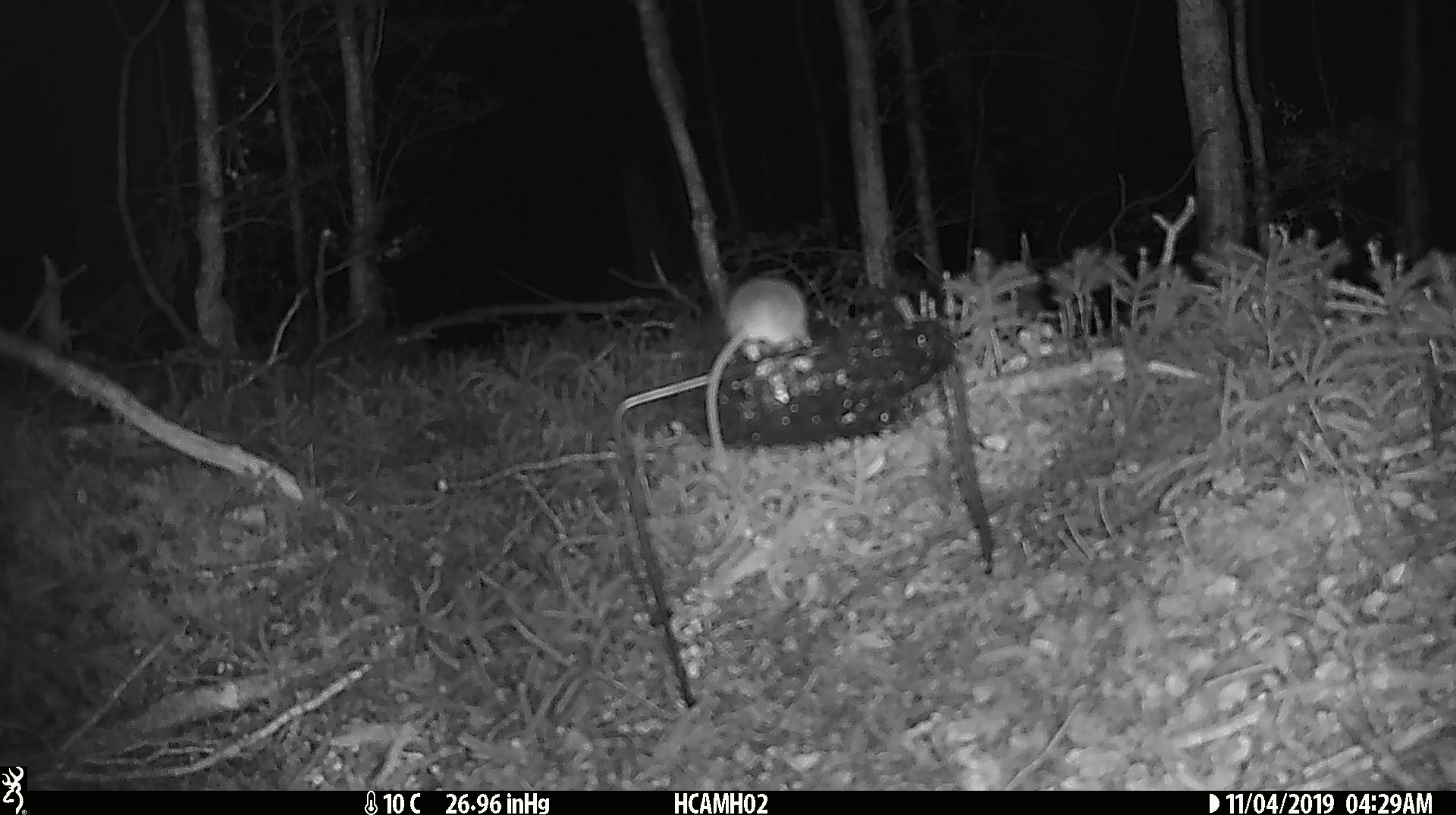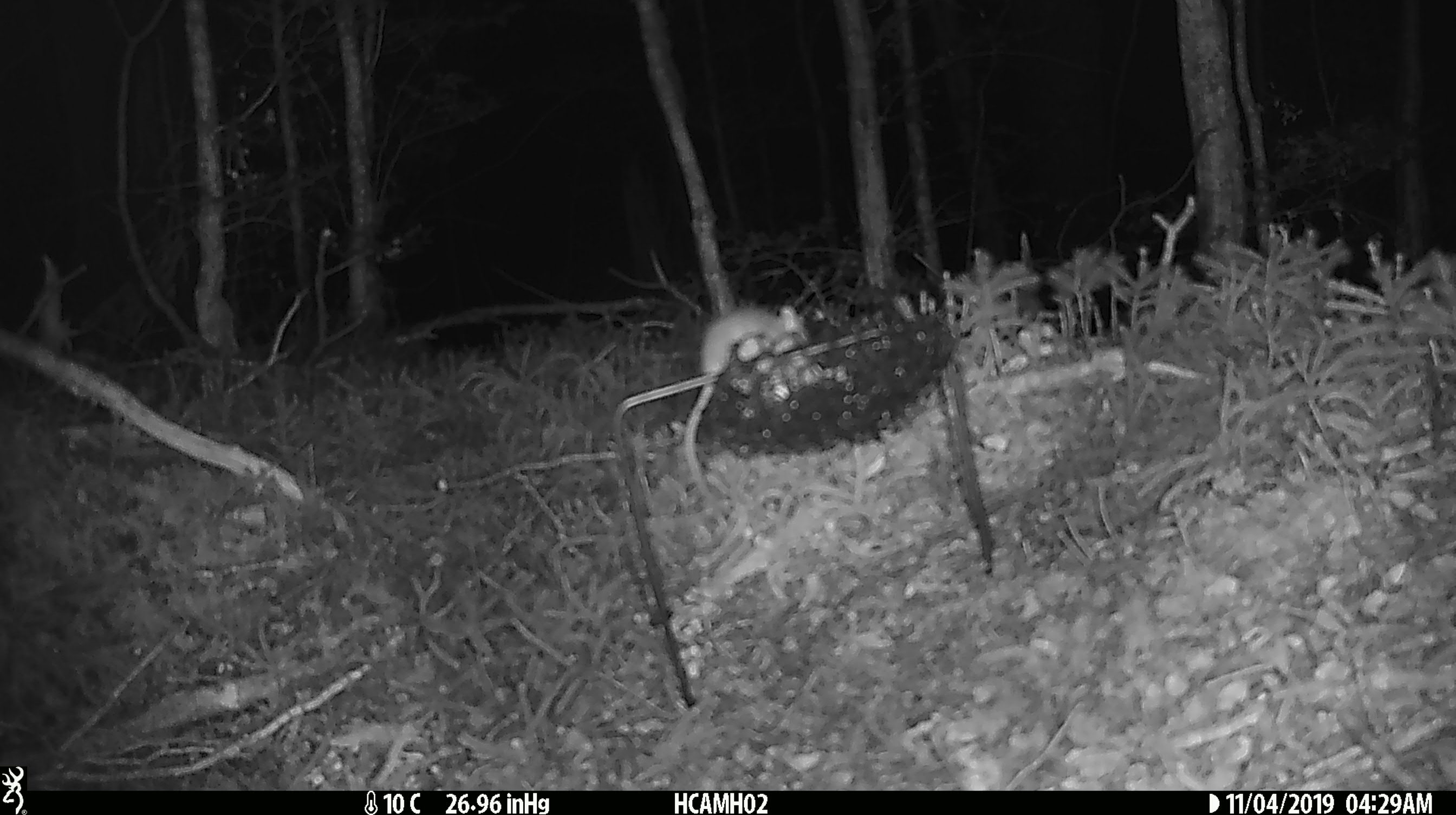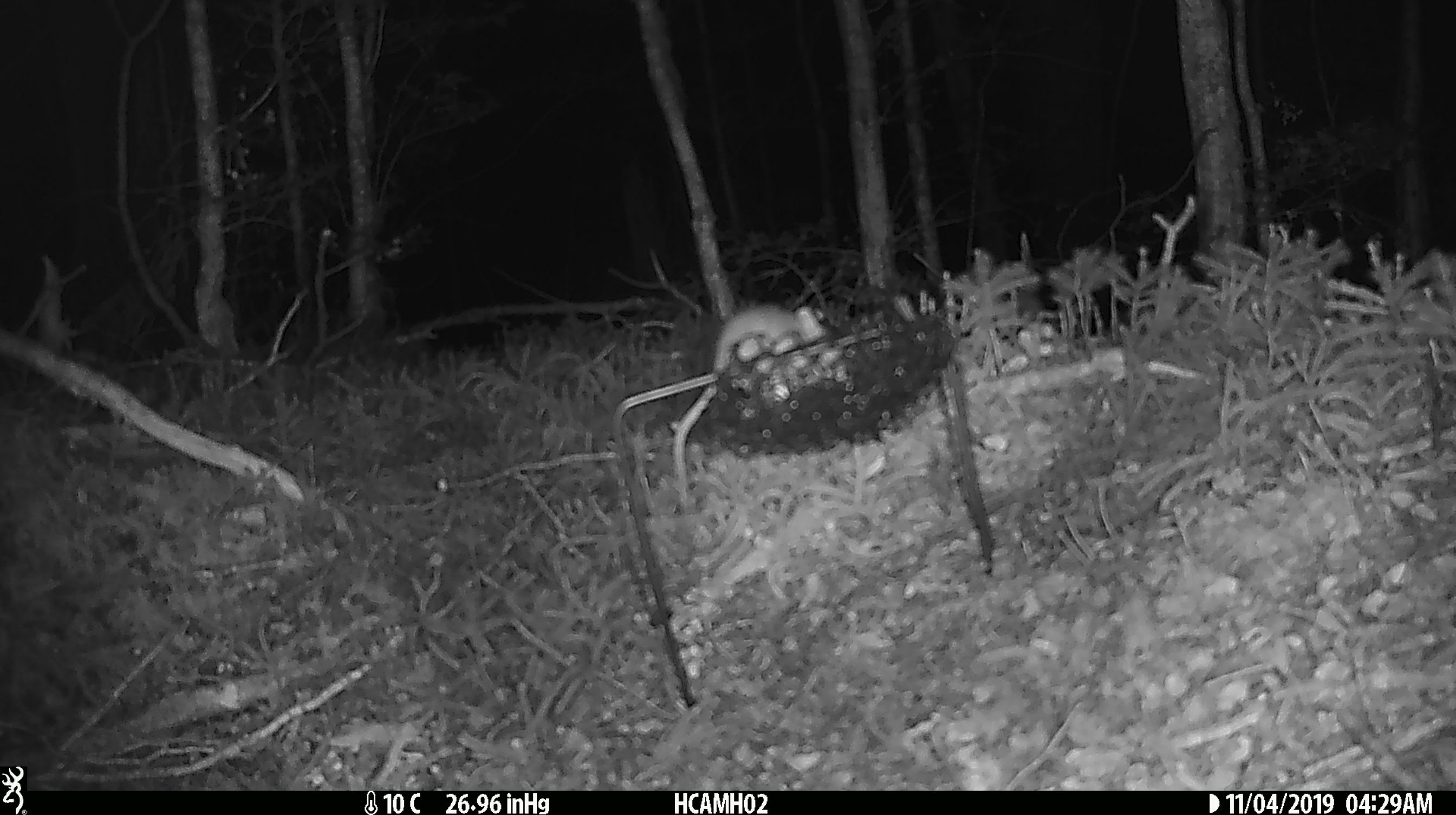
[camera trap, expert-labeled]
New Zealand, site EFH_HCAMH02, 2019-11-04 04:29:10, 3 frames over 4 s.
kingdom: Animalia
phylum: Chordata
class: Mammalia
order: Rodentia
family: Muridae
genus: Mus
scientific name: Mus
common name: mouse